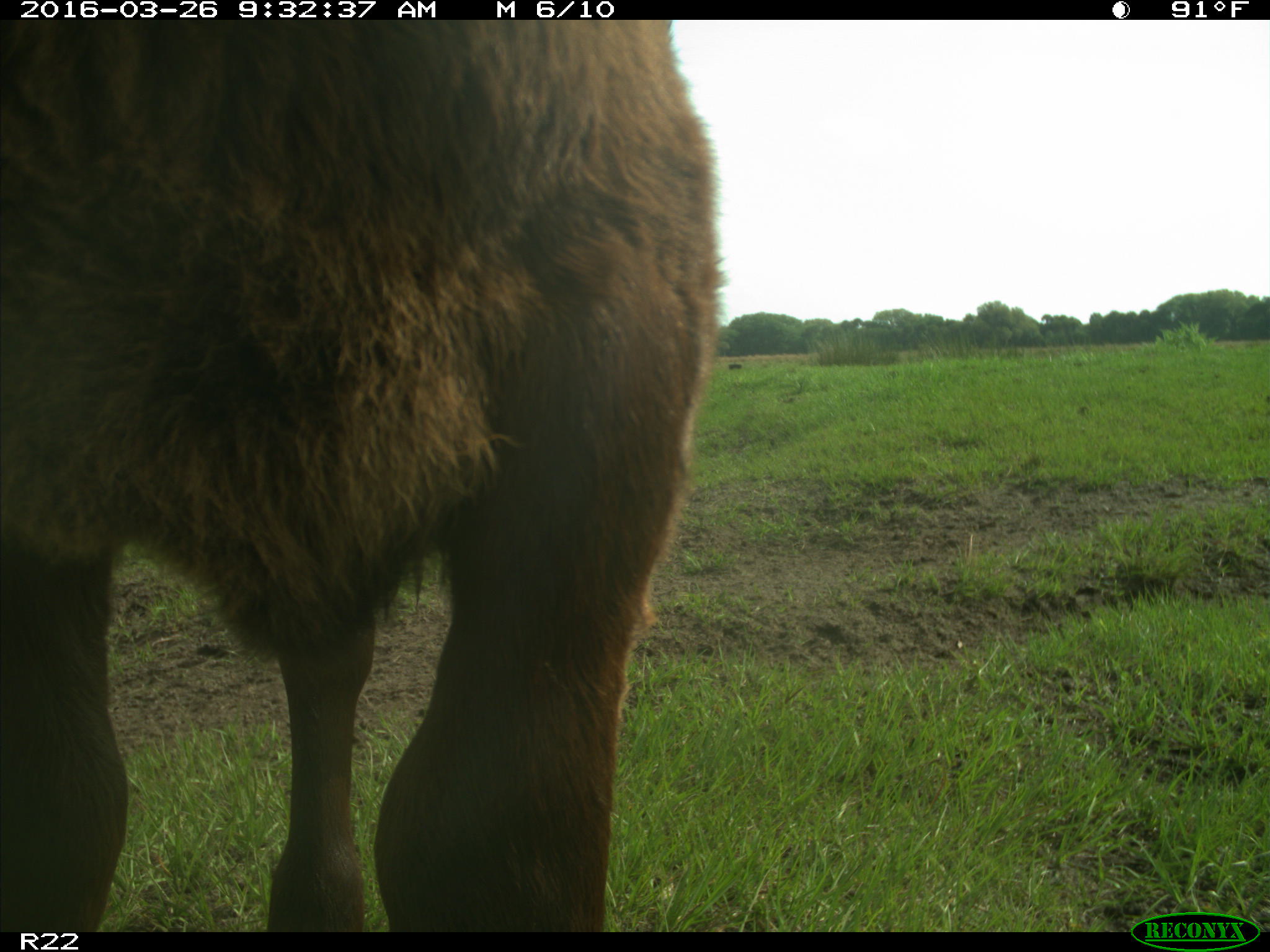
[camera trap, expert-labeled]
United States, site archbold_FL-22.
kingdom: Animalia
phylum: Chordata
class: Mammalia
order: Artiodactyla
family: Bovidae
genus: Bos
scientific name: Bos taurus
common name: domestic cow